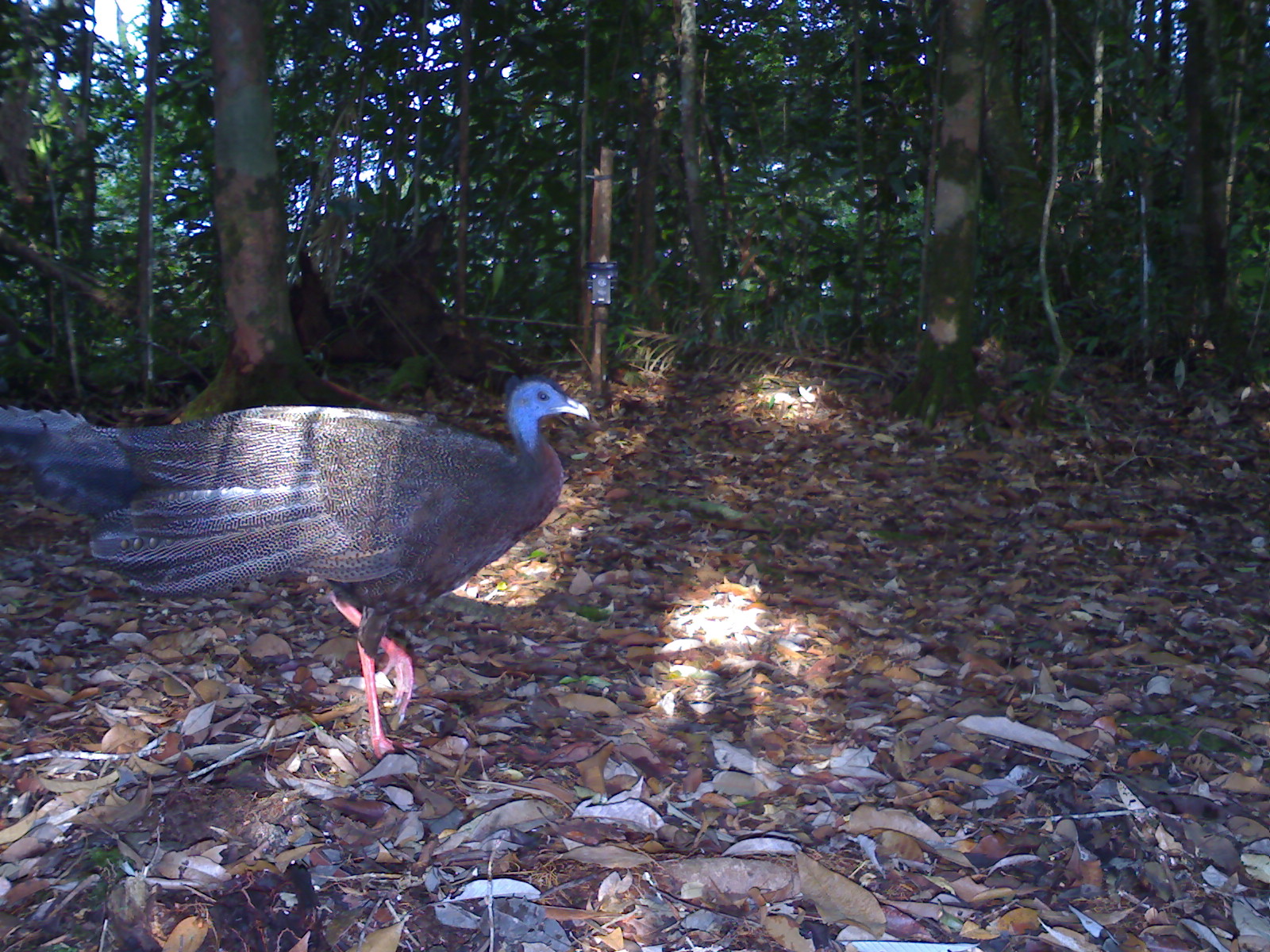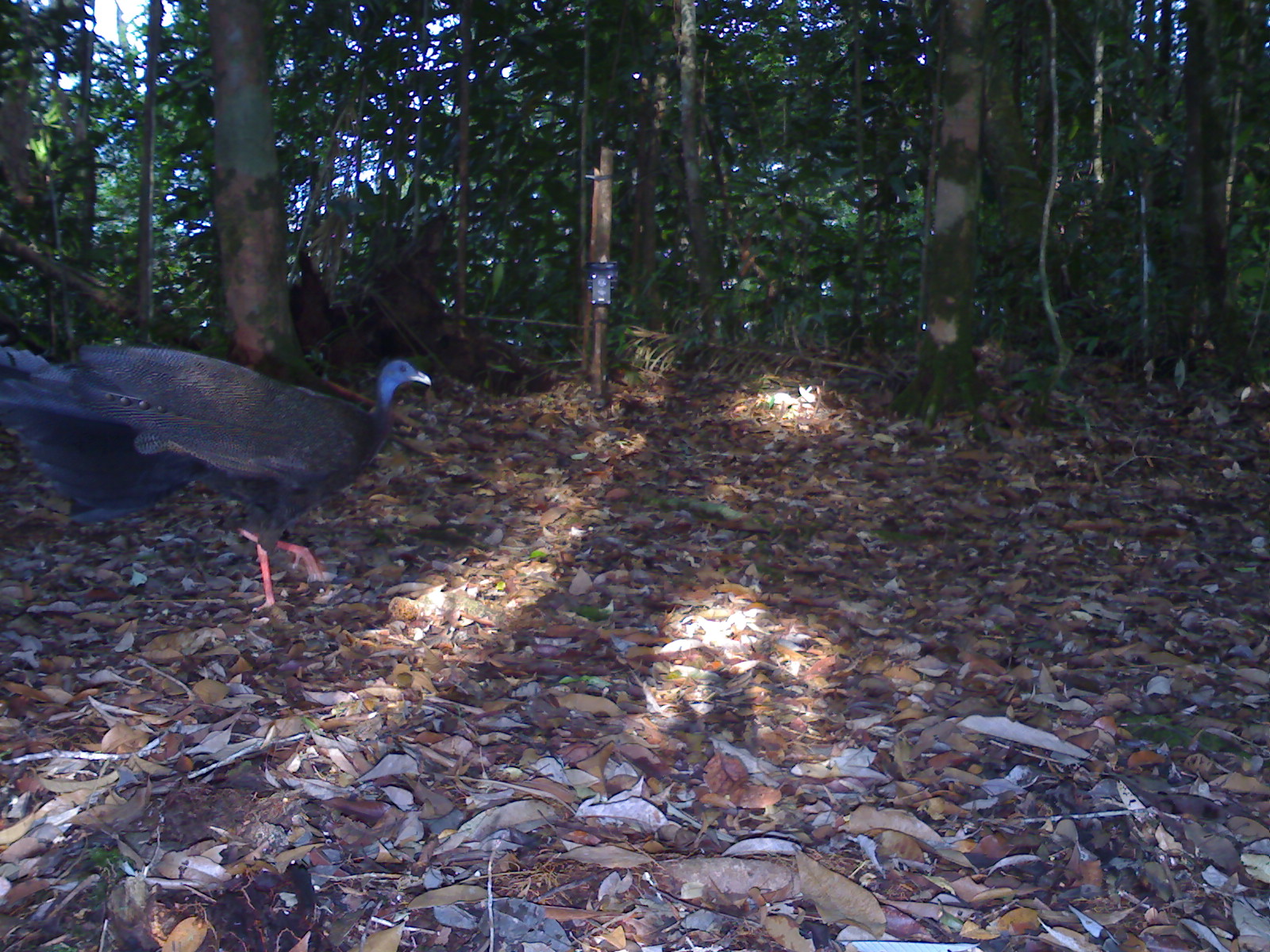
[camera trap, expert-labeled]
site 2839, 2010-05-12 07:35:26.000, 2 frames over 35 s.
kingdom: Animalia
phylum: Chordata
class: Aves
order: Galliformes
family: Phasianidae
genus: Argusianus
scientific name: Argusianus argus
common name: great argus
Argusianus argus (great argus), count 1.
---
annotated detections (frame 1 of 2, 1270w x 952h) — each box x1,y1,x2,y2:
argusianus argus: 4,375,589,759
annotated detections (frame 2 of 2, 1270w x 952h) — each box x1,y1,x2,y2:
argusianus argus: 0,341,433,614; 288,248,334,351